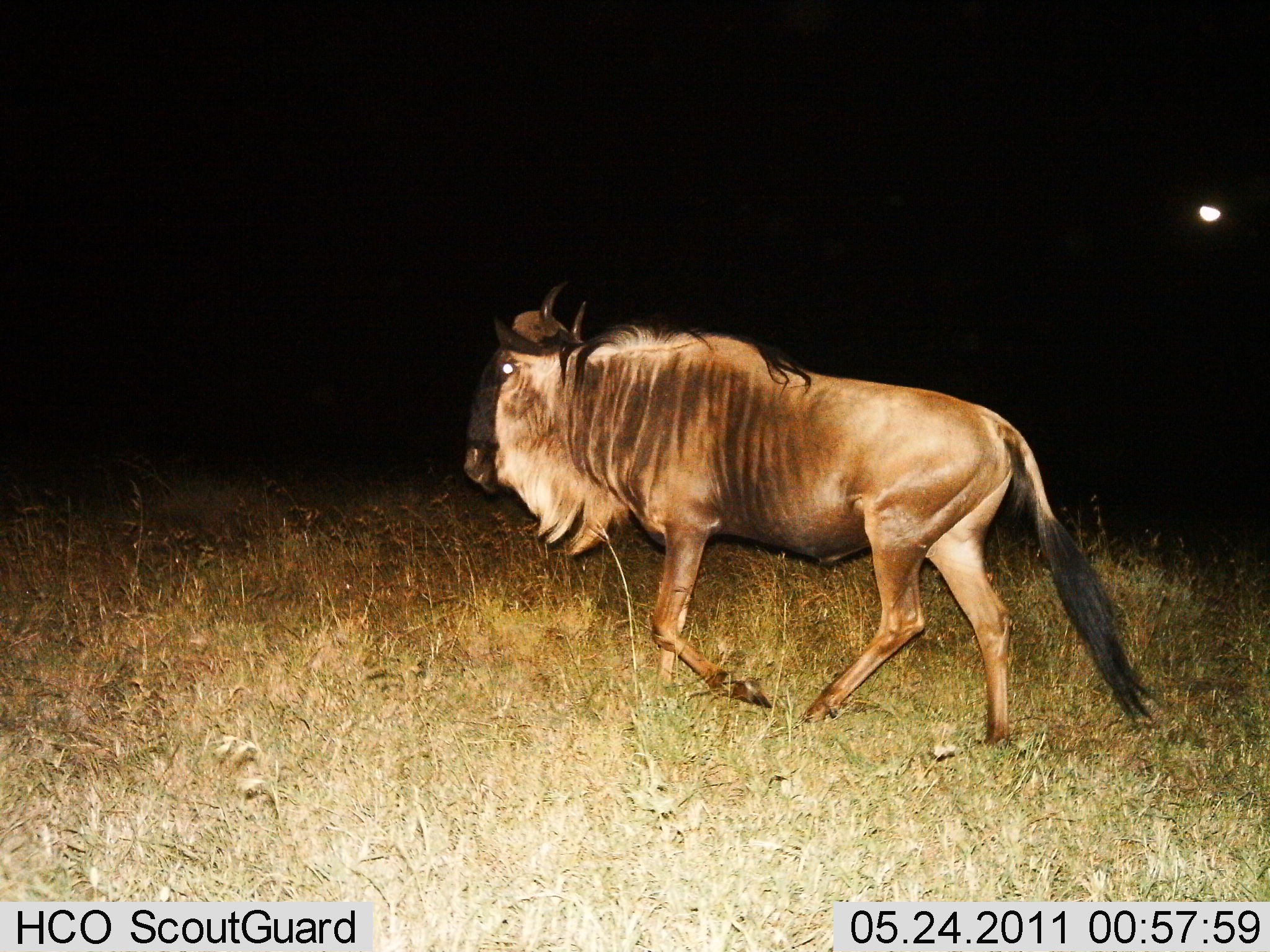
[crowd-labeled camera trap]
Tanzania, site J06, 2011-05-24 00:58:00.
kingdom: Animalia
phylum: Chordata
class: Mammalia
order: Artiodactyla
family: Bovidae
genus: Connochaetes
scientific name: Connochaetes taurinus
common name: blue wildebeest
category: wildebeest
Wildebeest (blue wildebeest) (Connochaetes taurinus), count 1. Behavior (volunteer vote fractions): standing 8%, resting 0%, moving 92%, interacting 0%. Young present (vote fraction): 0%. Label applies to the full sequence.